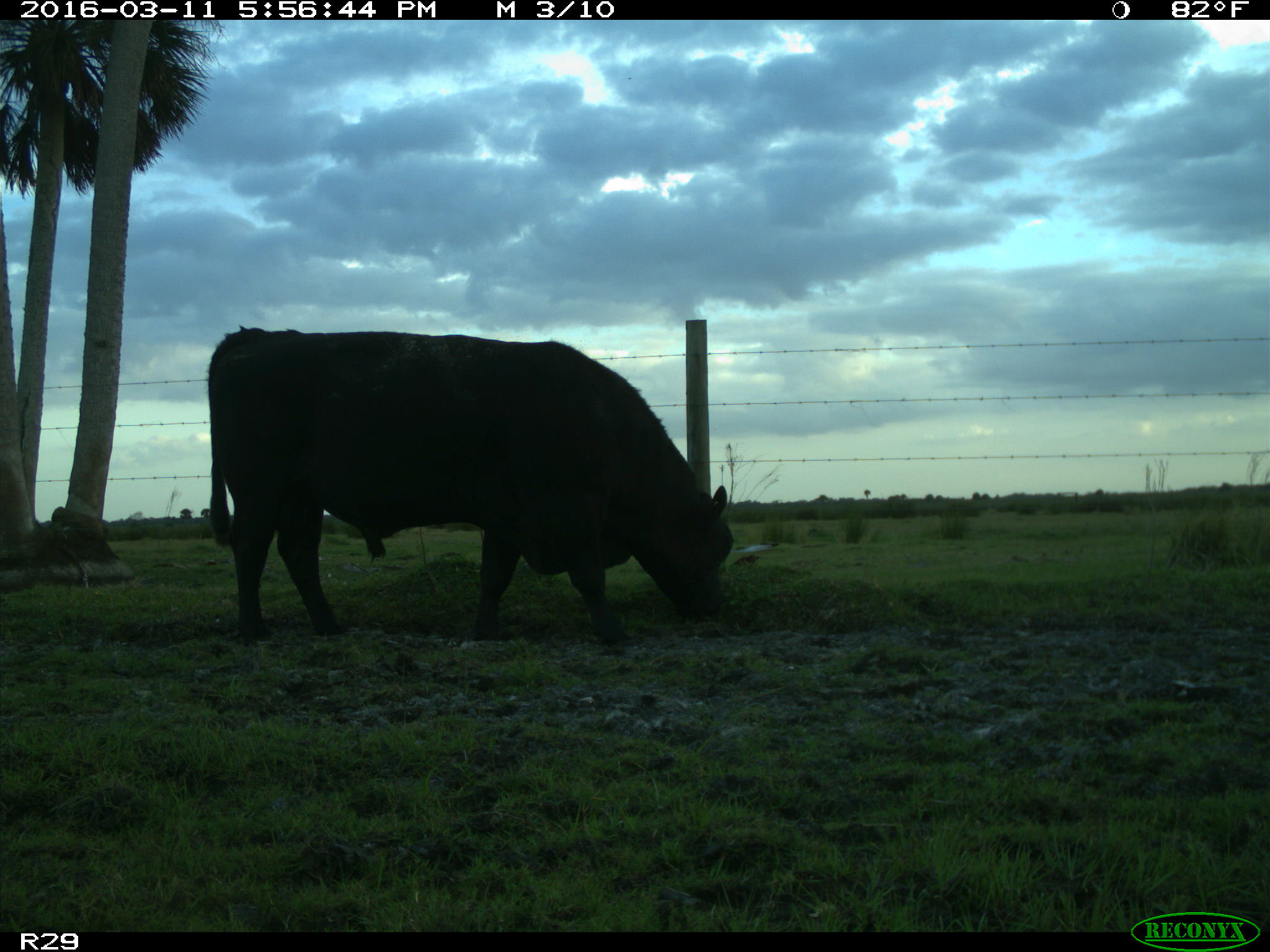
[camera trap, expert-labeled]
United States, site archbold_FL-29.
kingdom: Animalia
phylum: Chordata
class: Mammalia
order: Artiodactyla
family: Bovidae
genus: Bos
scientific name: Bos taurus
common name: domestic cow